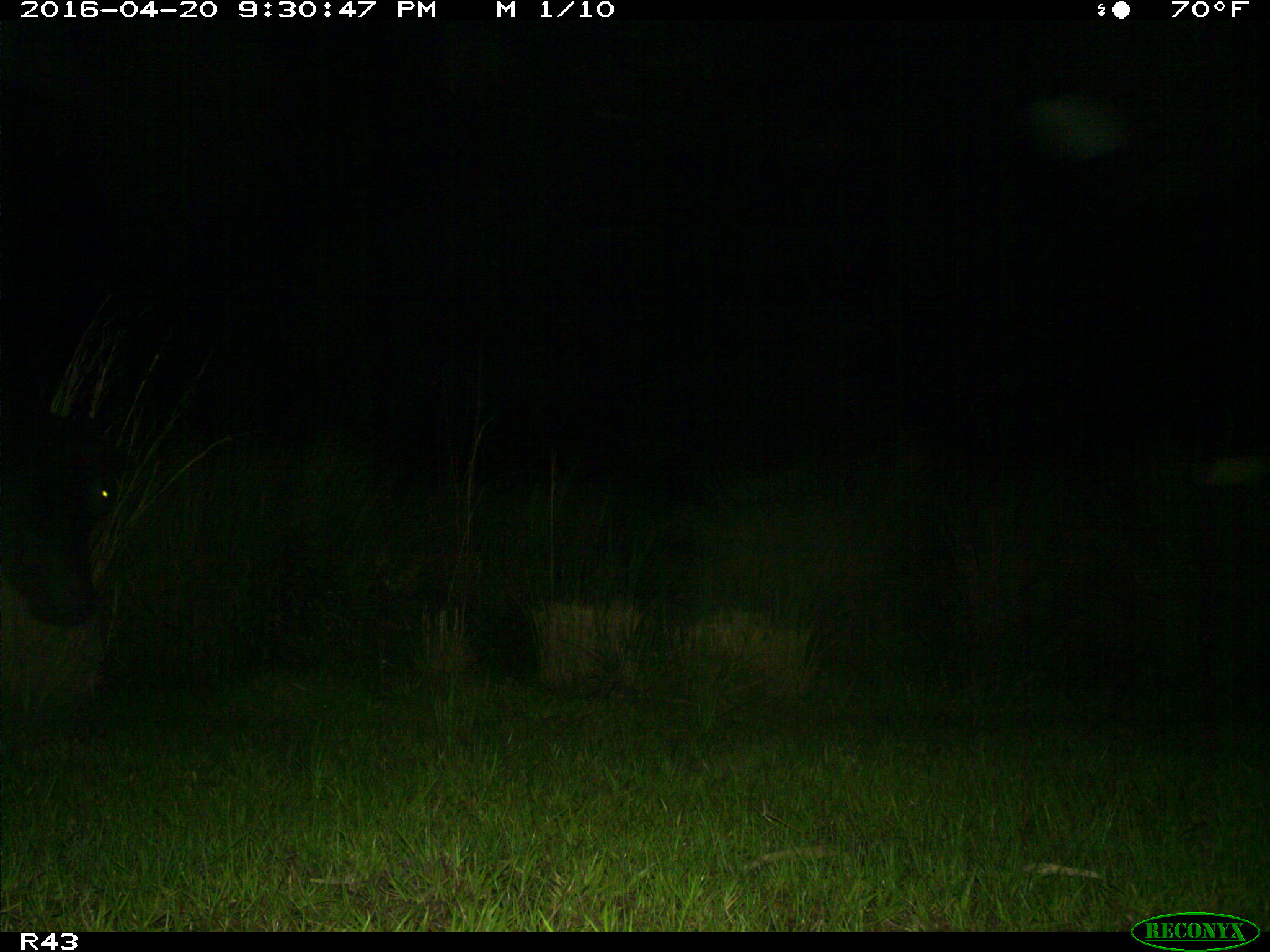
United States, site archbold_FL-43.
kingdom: Animalia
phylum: Chordata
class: Mammalia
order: Artiodactyla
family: Bovidae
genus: Bos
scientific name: Bos taurus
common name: domestic cow